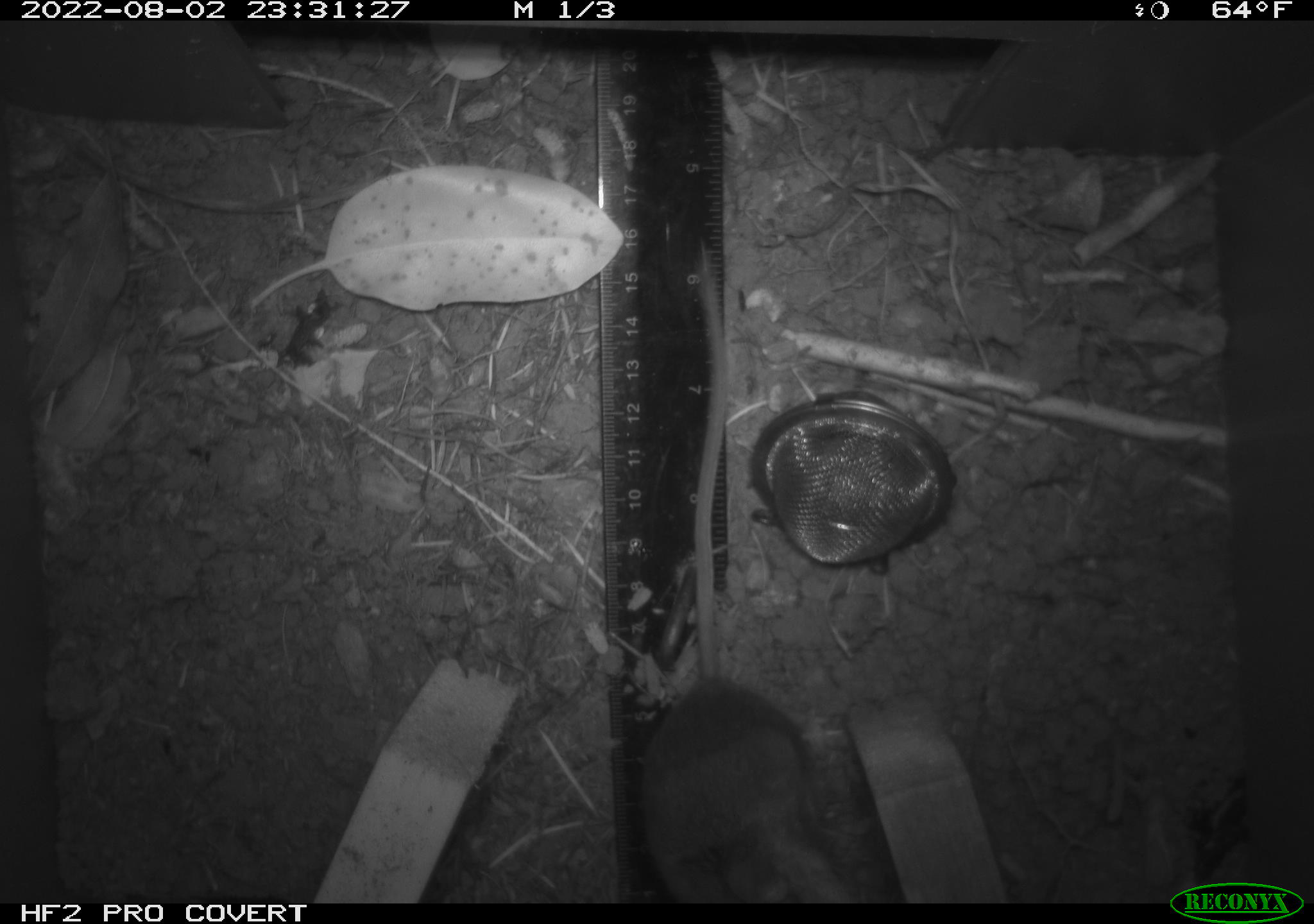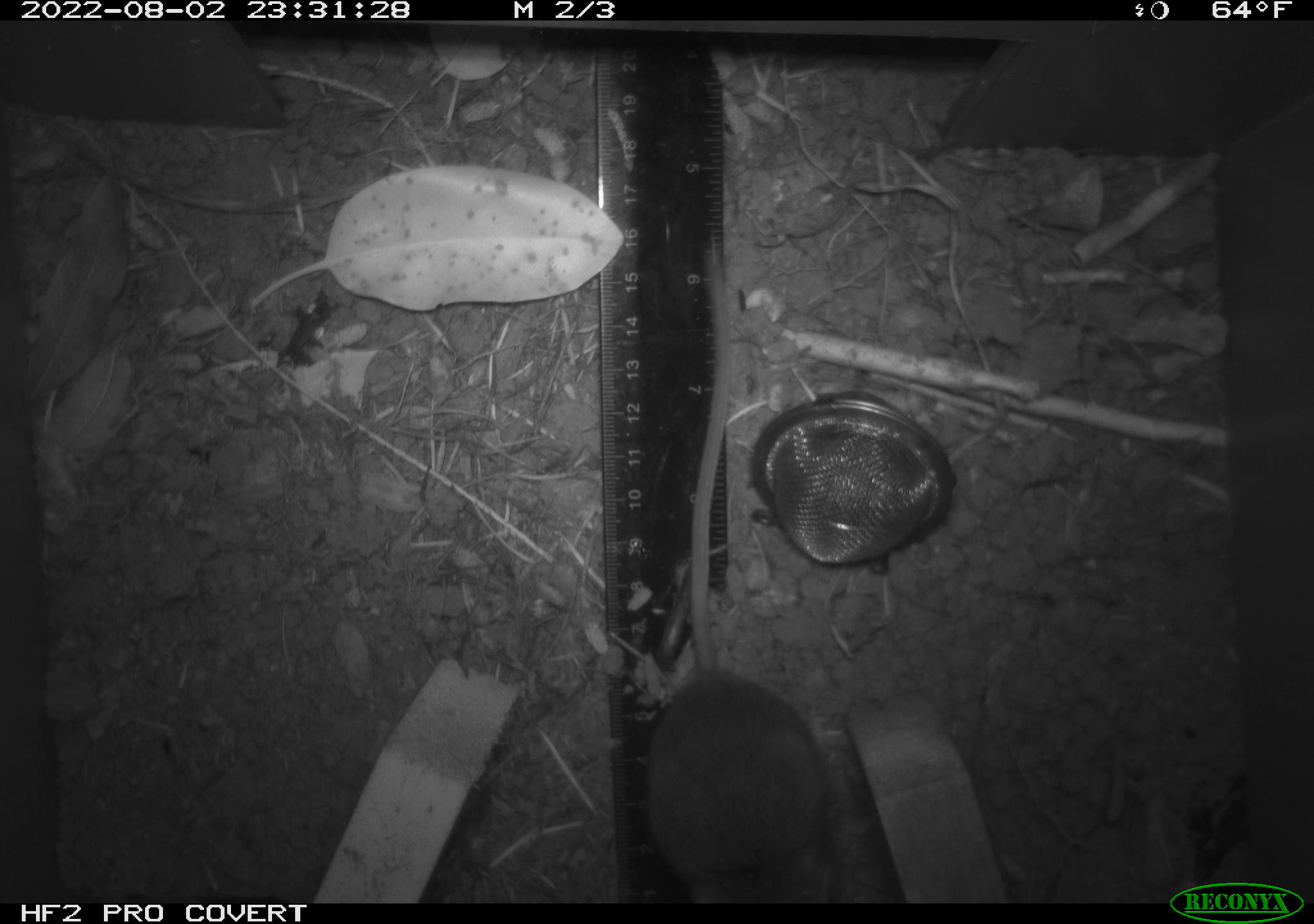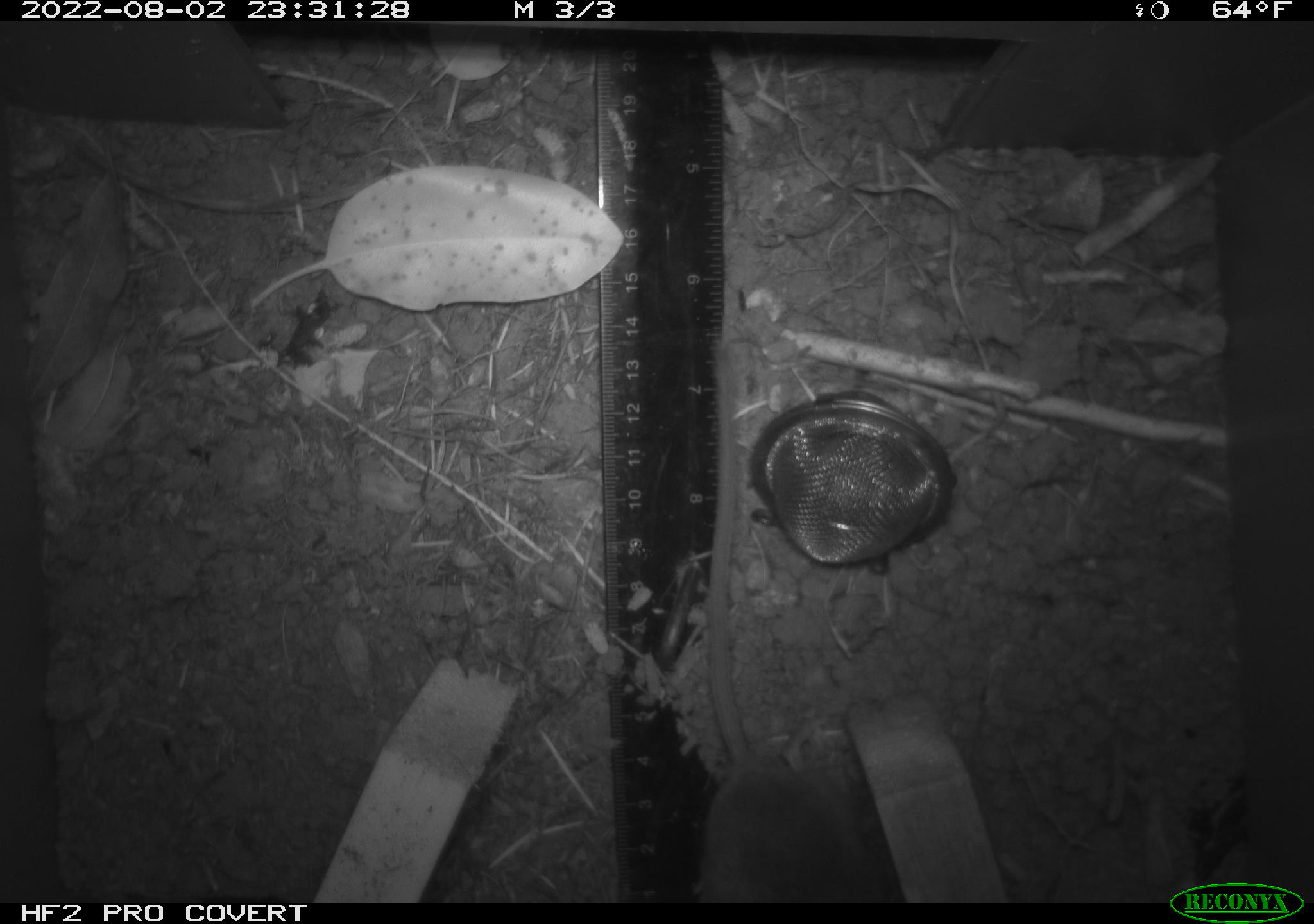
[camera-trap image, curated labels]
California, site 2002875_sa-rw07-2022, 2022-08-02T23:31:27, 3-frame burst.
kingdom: Animalia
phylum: Chordata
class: Mammalia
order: Rodentia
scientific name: Rodentia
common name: mouse species